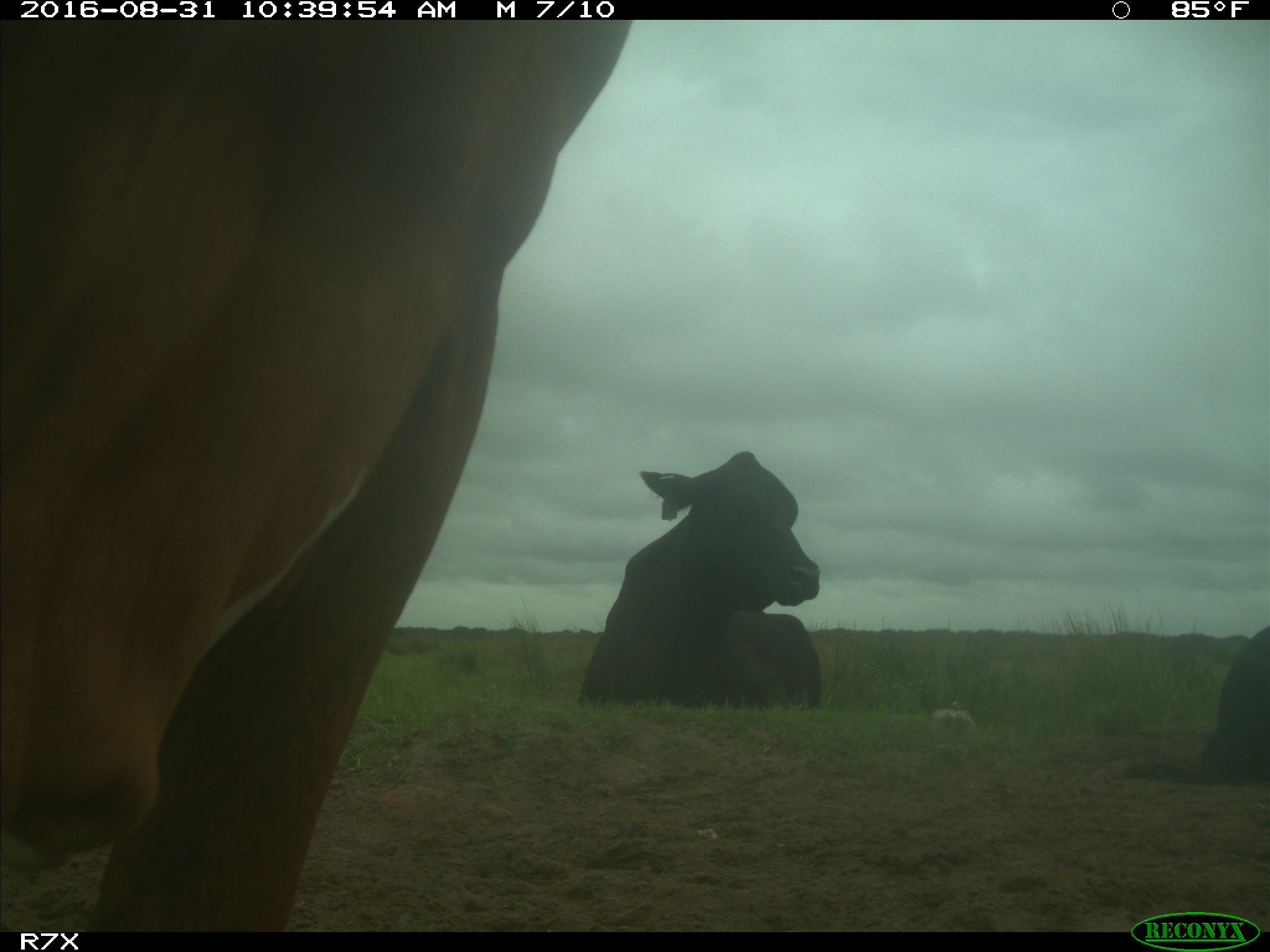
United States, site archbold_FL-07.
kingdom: Animalia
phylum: Chordata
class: Mammalia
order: Artiodactyla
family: Bovidae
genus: Bos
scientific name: Bos taurus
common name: domestic cow